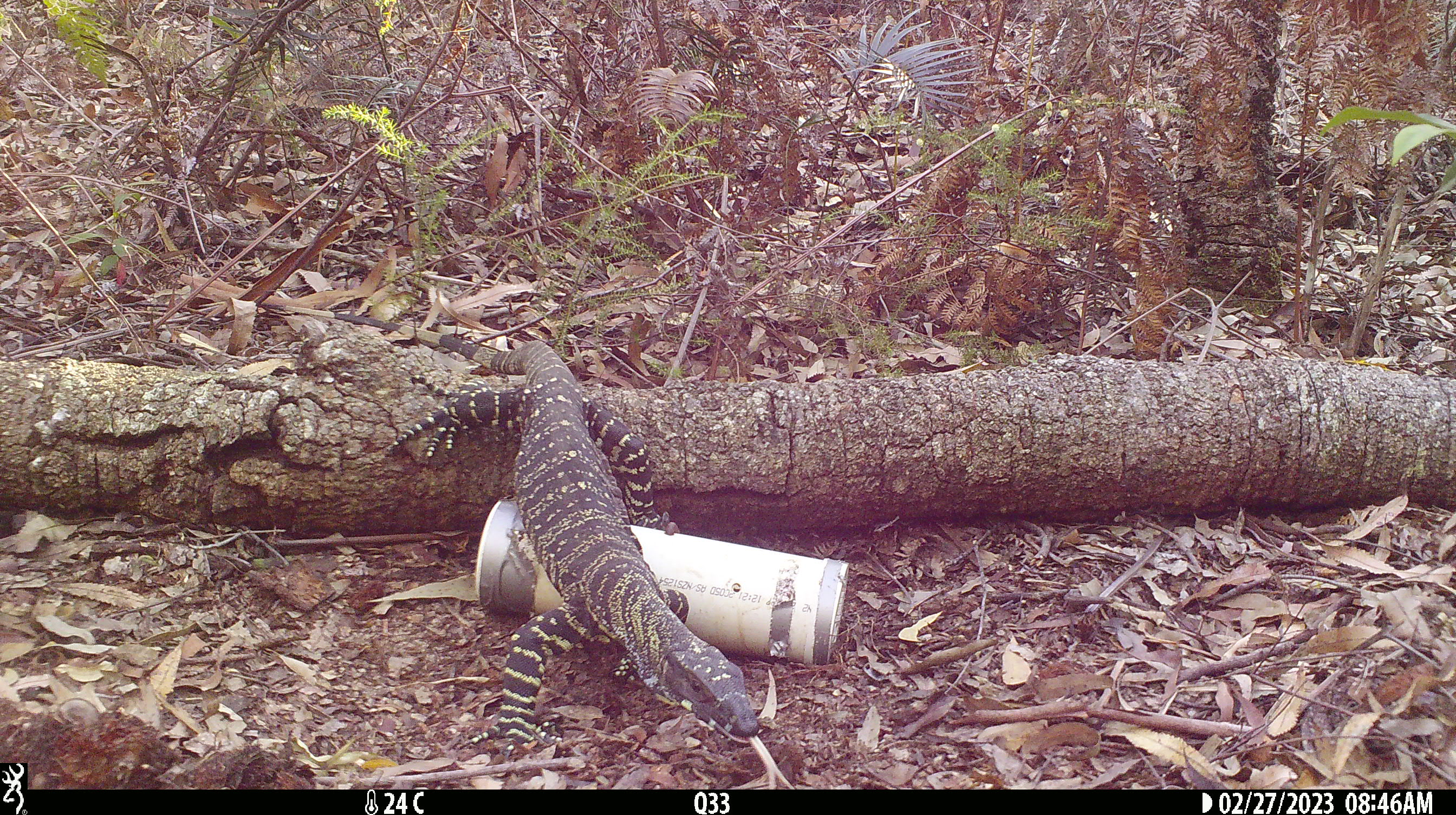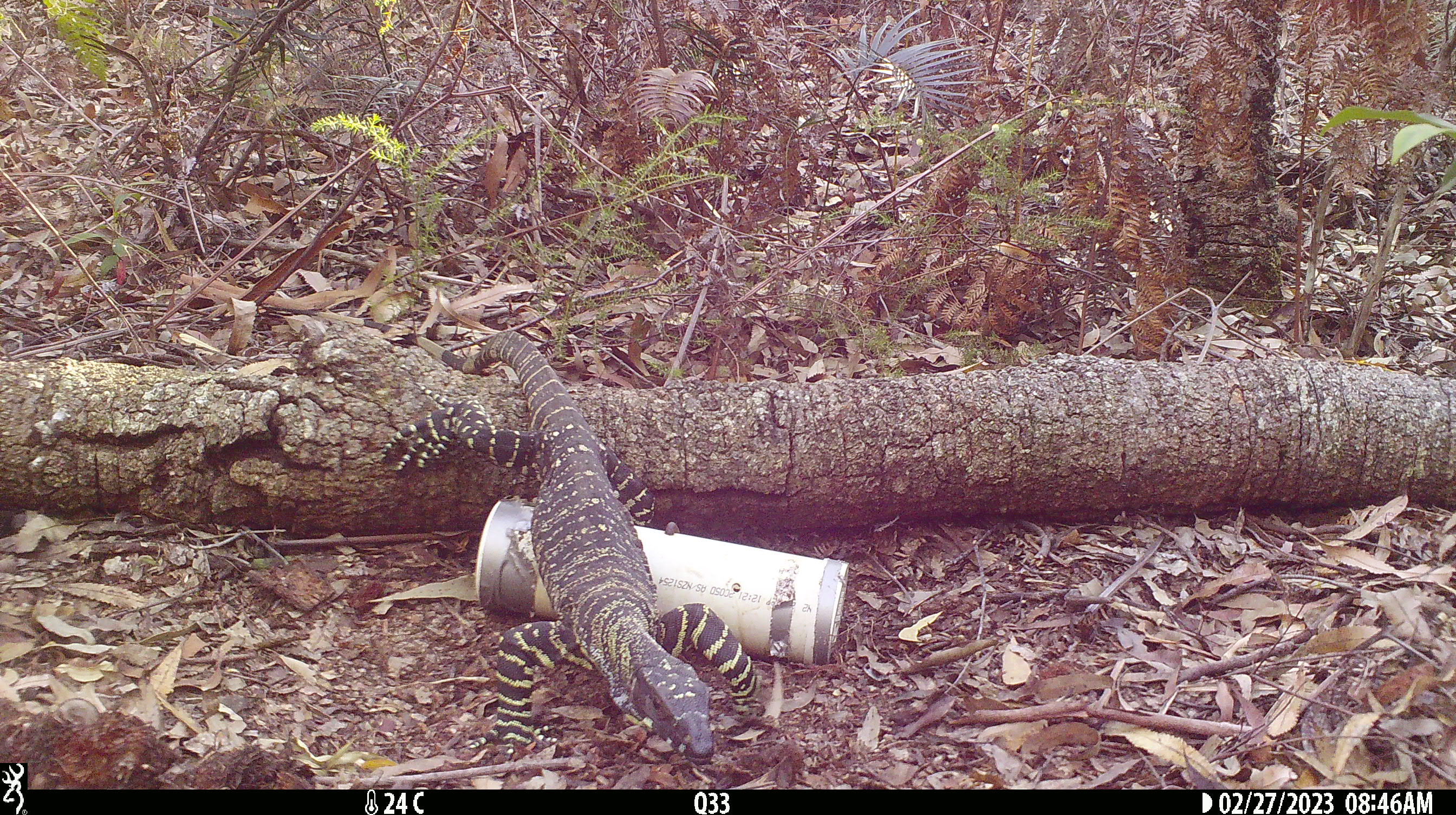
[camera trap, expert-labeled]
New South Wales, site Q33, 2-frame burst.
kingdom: Animalia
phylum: Chordata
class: Reptilia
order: Squamata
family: Varanidae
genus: Varanus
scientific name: Varanus varius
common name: lace monitor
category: goanna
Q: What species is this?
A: Goanna (lace monitor) (Varanus varius).